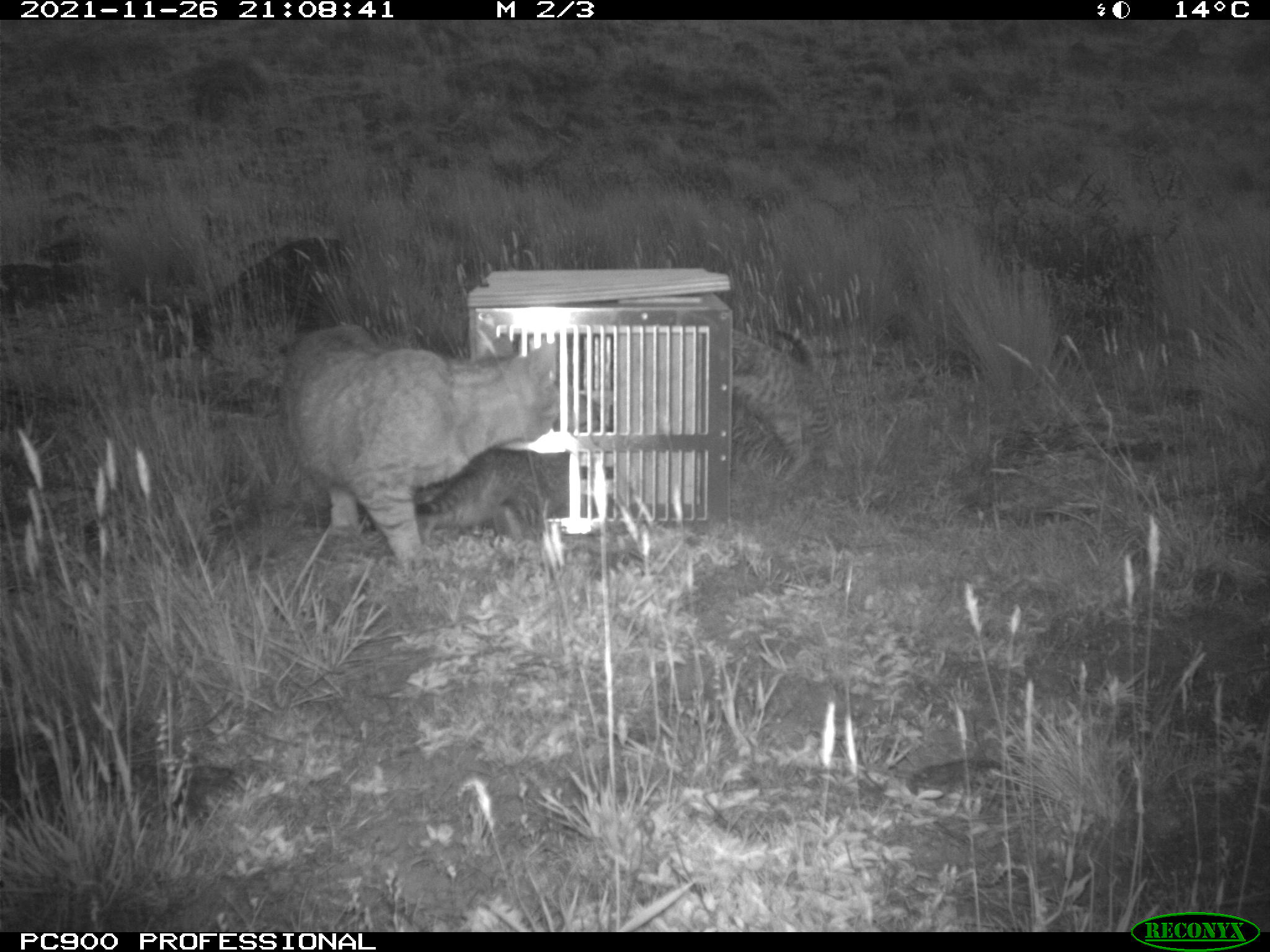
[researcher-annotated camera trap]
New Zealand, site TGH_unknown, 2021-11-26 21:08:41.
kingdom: Animalia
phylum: Chordata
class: Mammalia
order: Carnivora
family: Felidae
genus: Felis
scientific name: Felis catus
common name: domestic cat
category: cat